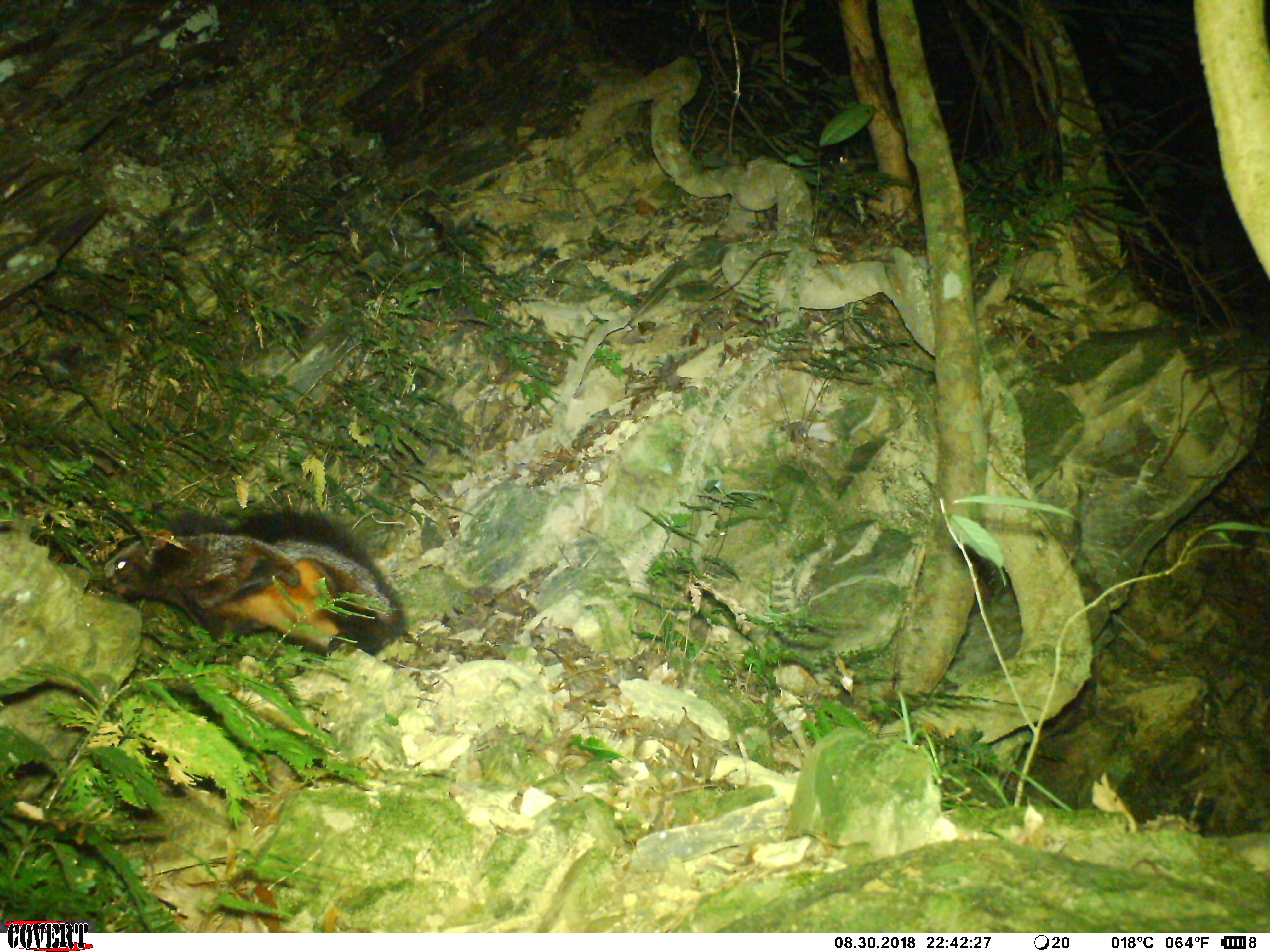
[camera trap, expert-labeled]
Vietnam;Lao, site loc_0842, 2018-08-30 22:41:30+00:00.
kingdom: Animalia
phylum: Chordata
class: Mammalia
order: Rodentia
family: Sciuridae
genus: Petaurista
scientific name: Petaurista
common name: giant flying squirrel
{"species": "giant flying squirrel (Petaurista)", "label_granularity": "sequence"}